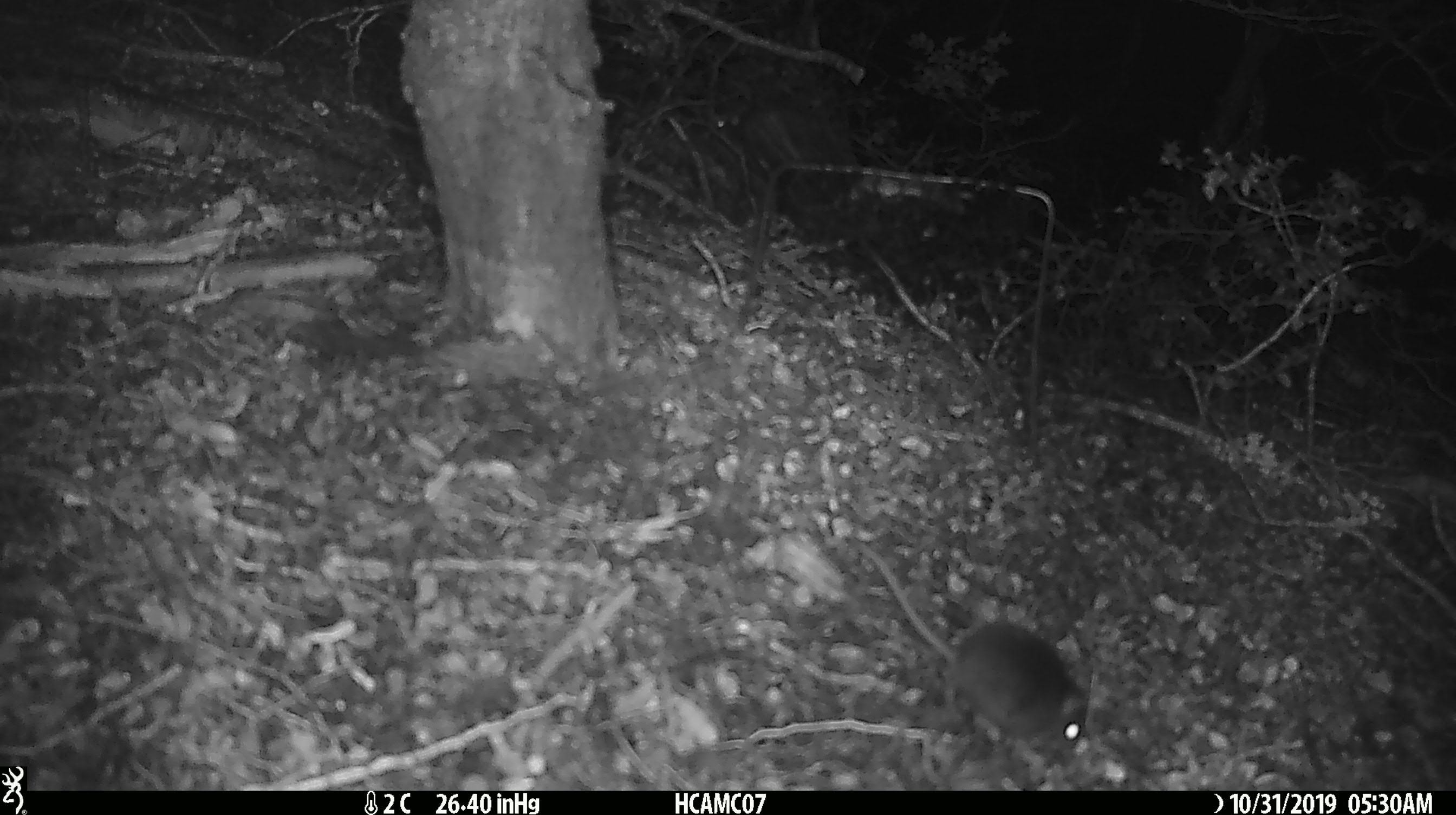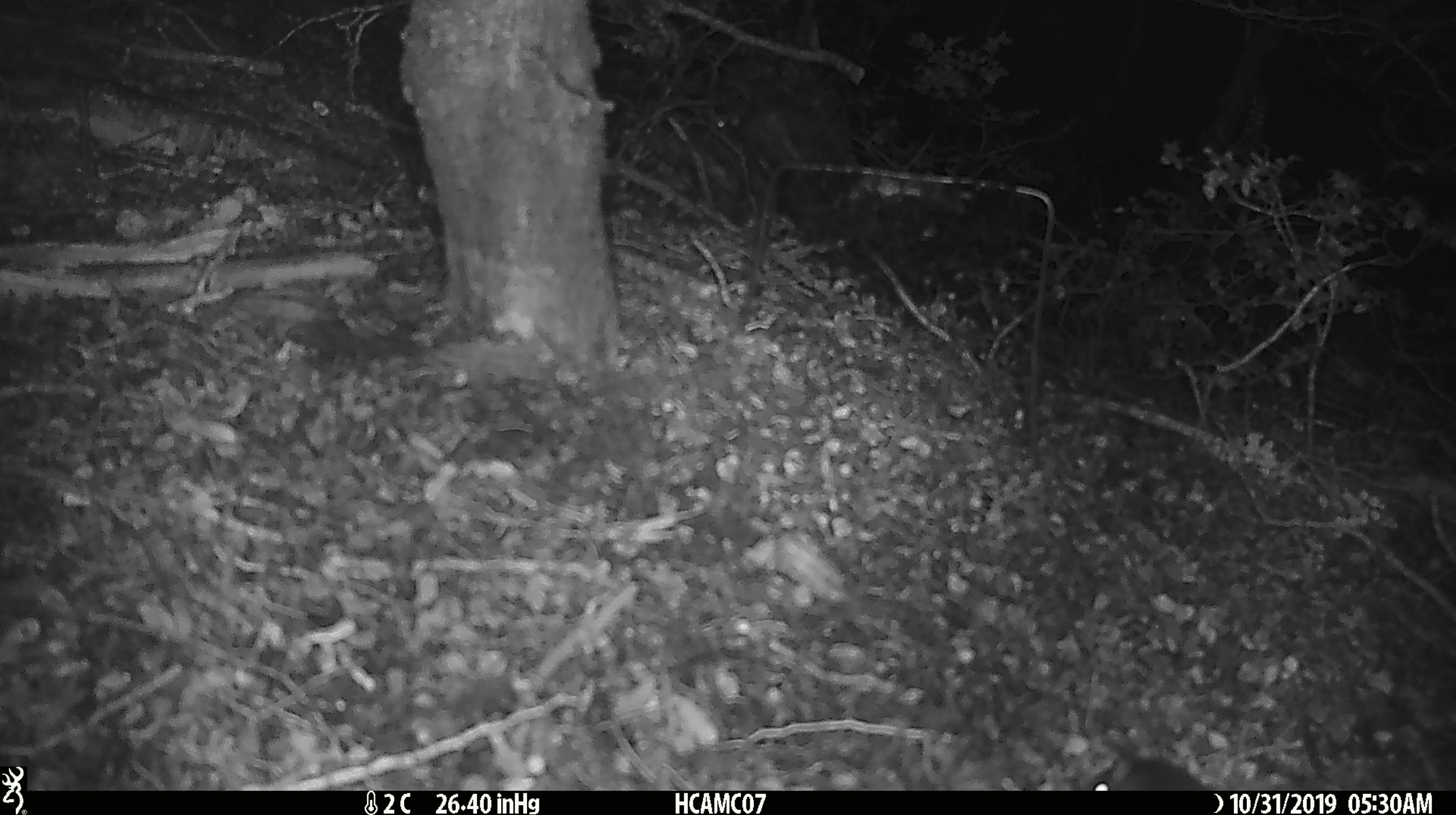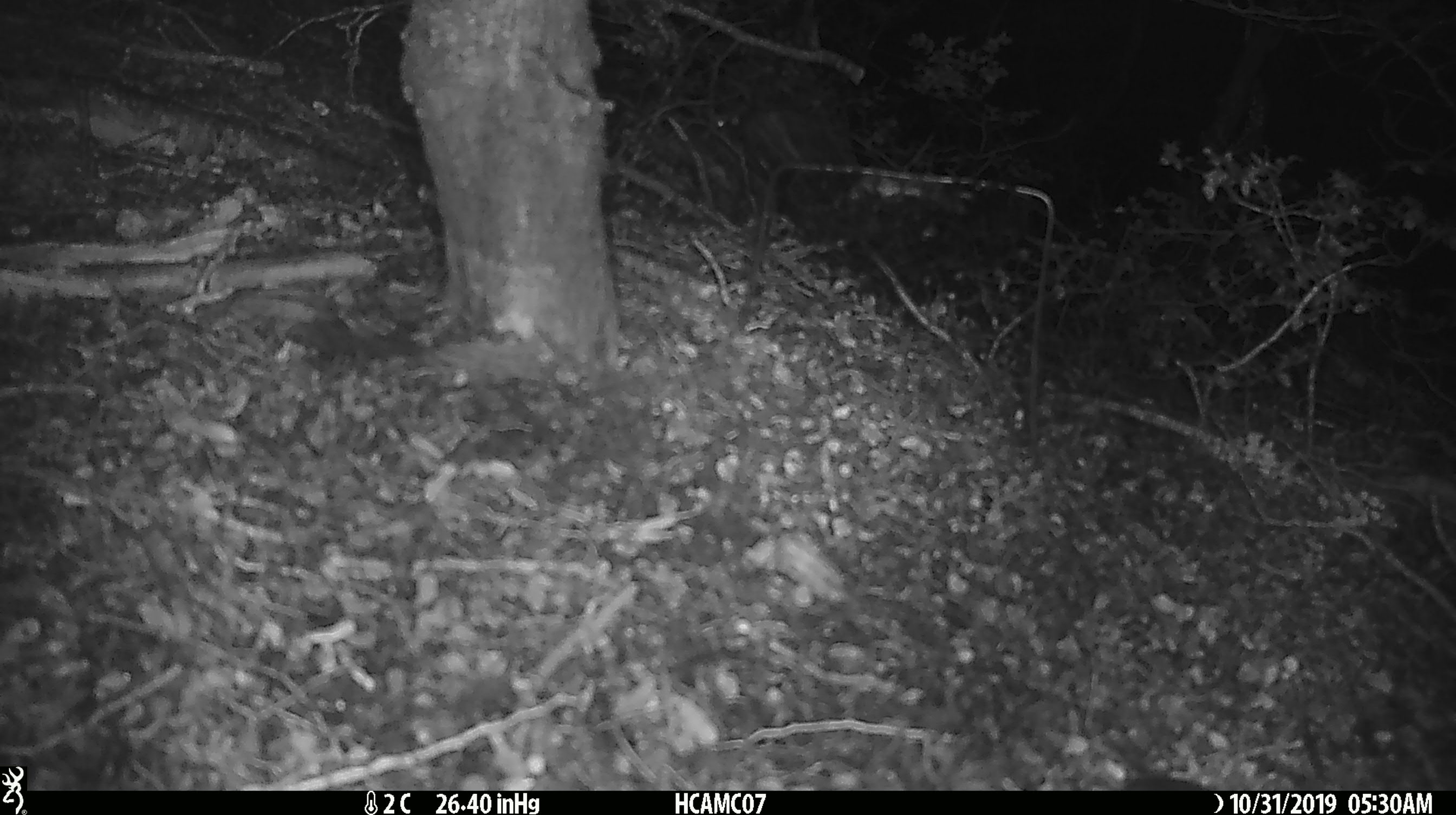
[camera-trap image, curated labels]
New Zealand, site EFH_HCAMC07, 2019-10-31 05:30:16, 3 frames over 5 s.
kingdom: Animalia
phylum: Chordata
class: Mammalia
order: Rodentia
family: Muridae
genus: Mus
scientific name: Mus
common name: mouse